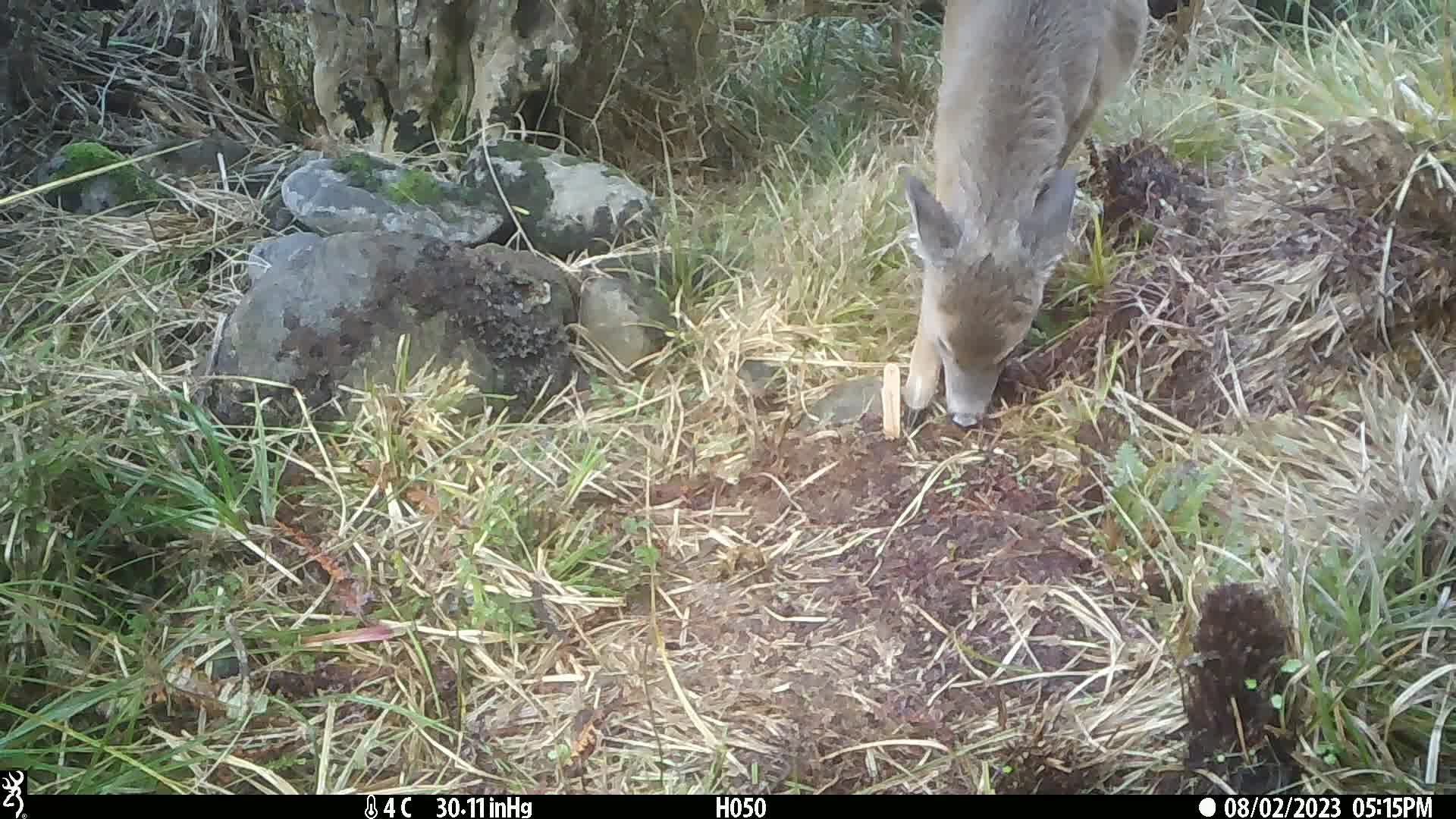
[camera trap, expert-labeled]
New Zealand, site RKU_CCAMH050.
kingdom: Animalia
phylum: Chordata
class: Mammalia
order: Artiodactyla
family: Cervidae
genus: Odocoileus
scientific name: Odocoileus virginianus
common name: white-tailed deer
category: white tailed deer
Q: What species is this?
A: White tailed deer (white-tailed deer) (Odocoileus virginianus).